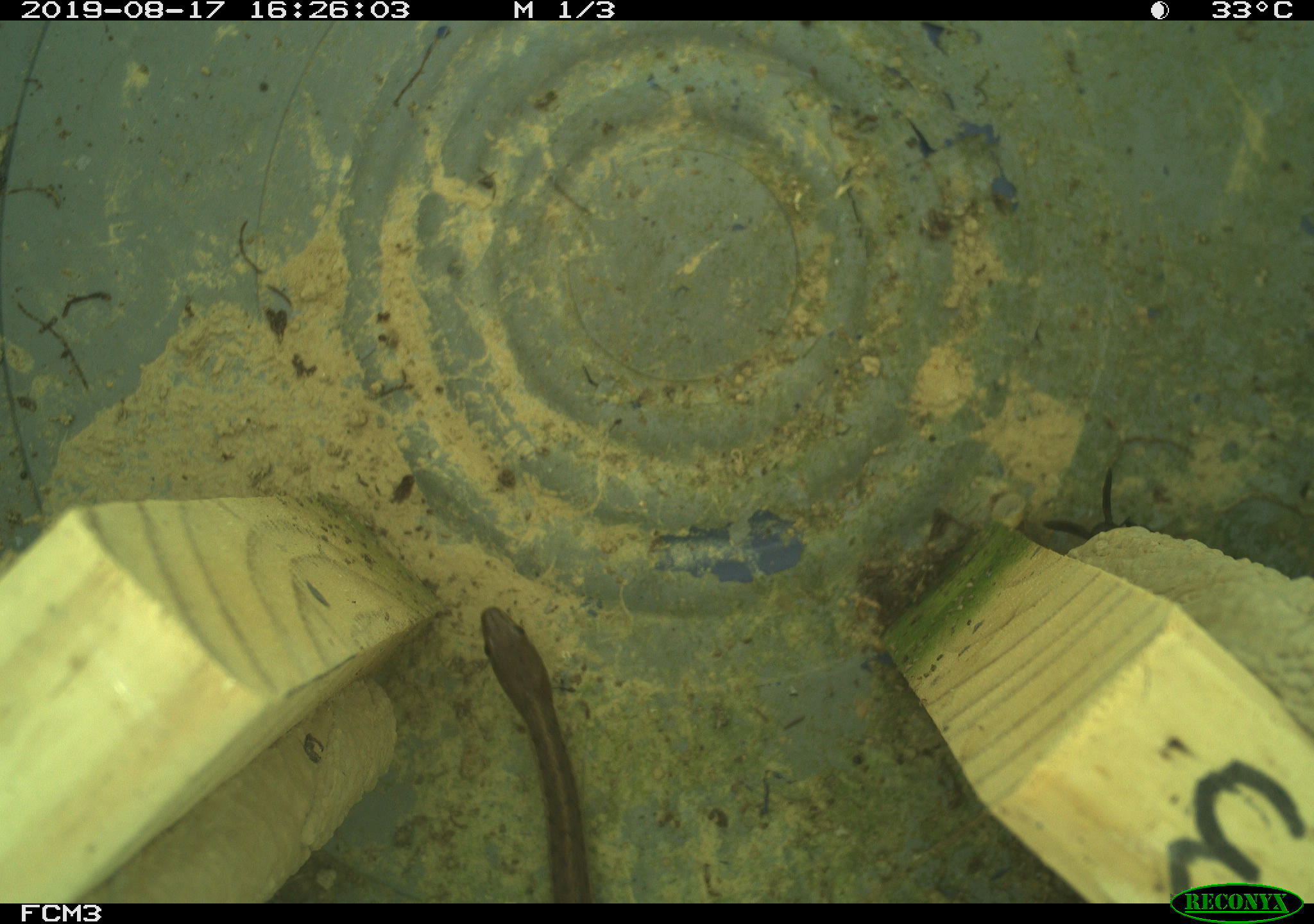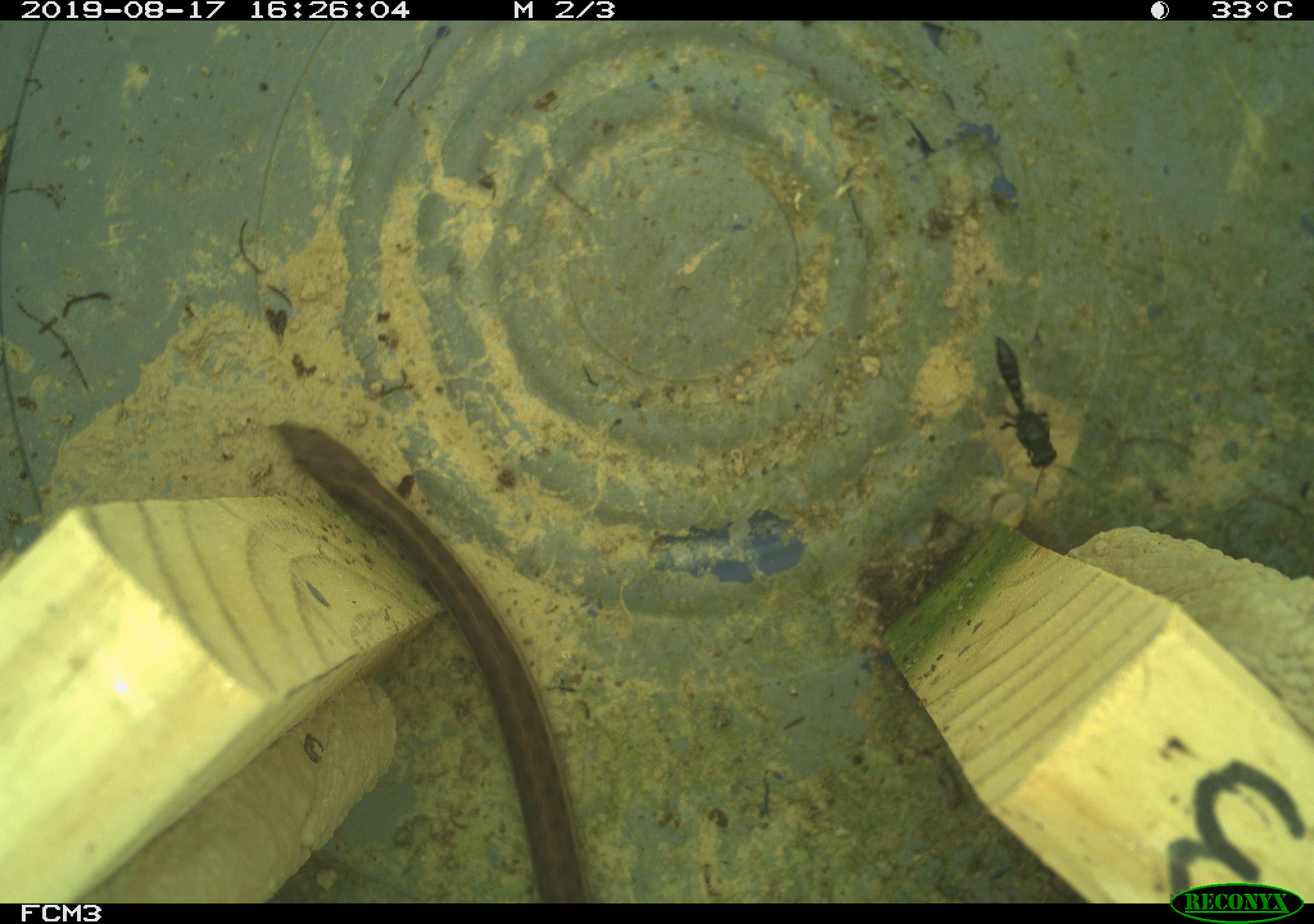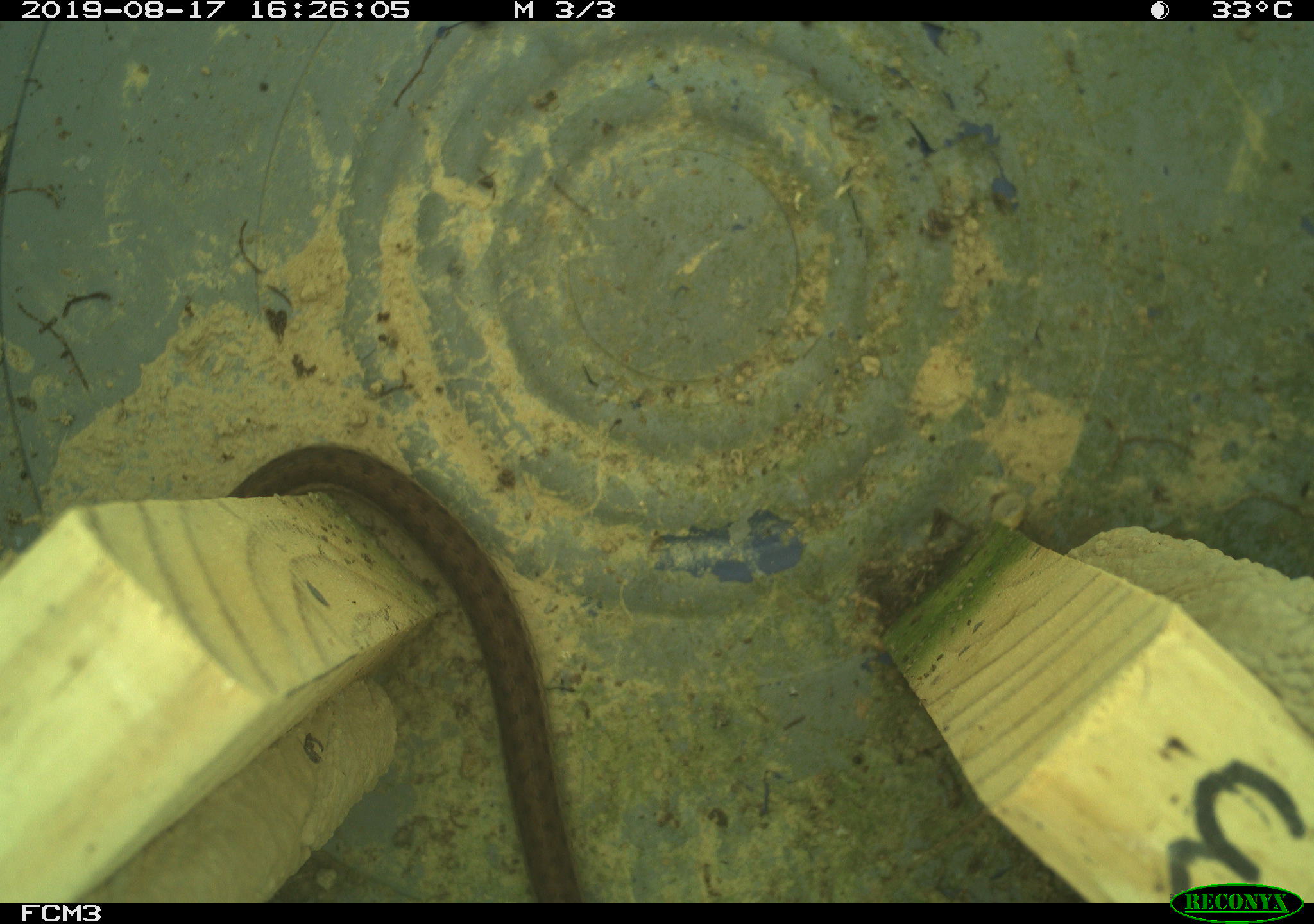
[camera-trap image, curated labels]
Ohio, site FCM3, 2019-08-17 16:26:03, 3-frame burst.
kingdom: Animalia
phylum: Chordata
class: Reptilia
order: Squamata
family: Colubridae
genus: Thamnophis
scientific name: Thamnophis sirtalis sirtalis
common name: eastern gartersnake